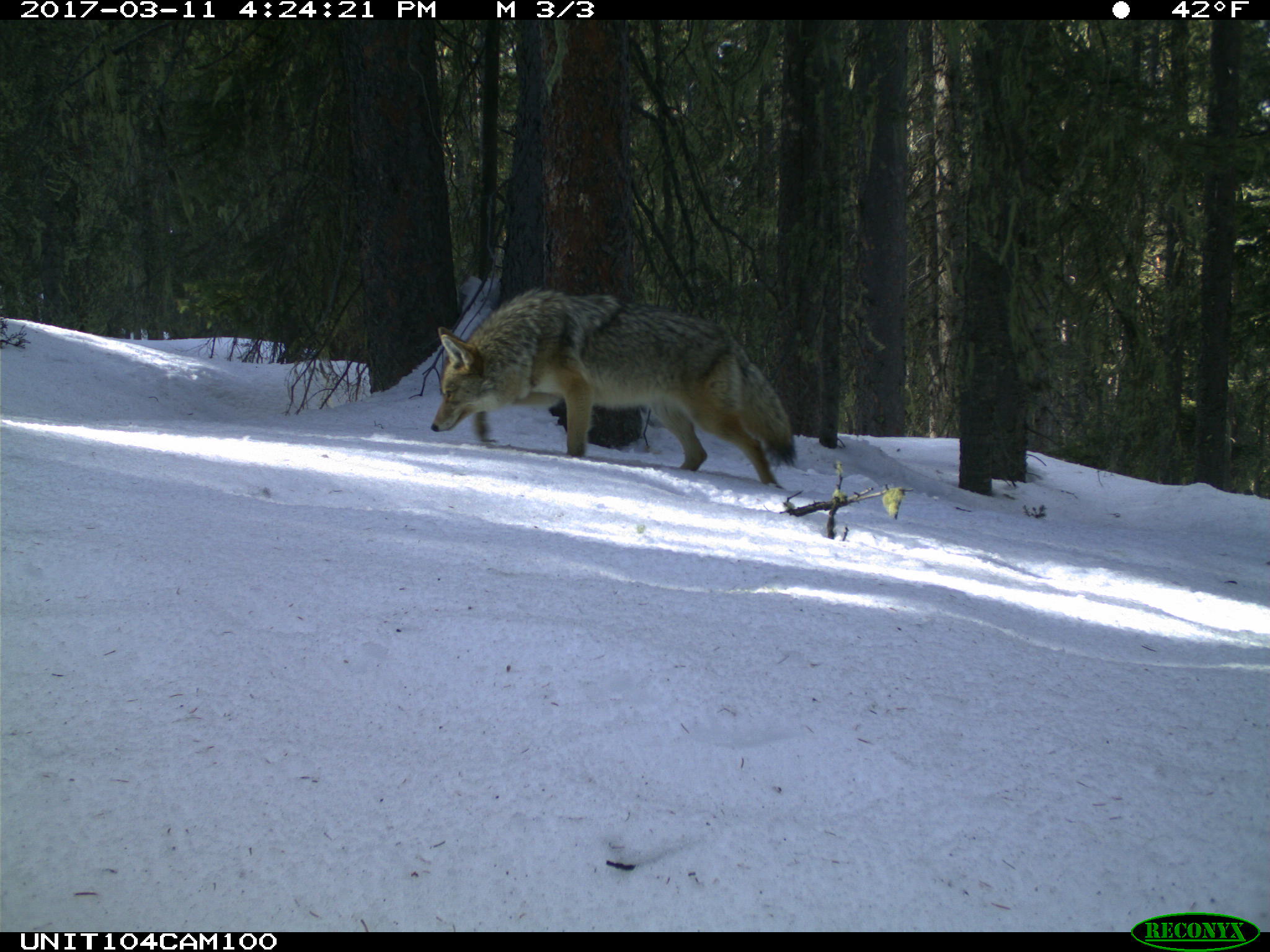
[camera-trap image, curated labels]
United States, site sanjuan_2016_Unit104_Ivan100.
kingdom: Animalia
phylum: Chordata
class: Mammalia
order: Carnivora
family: Canidae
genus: Canis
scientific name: Canis latrans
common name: coyote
Canis latrans (coyote).